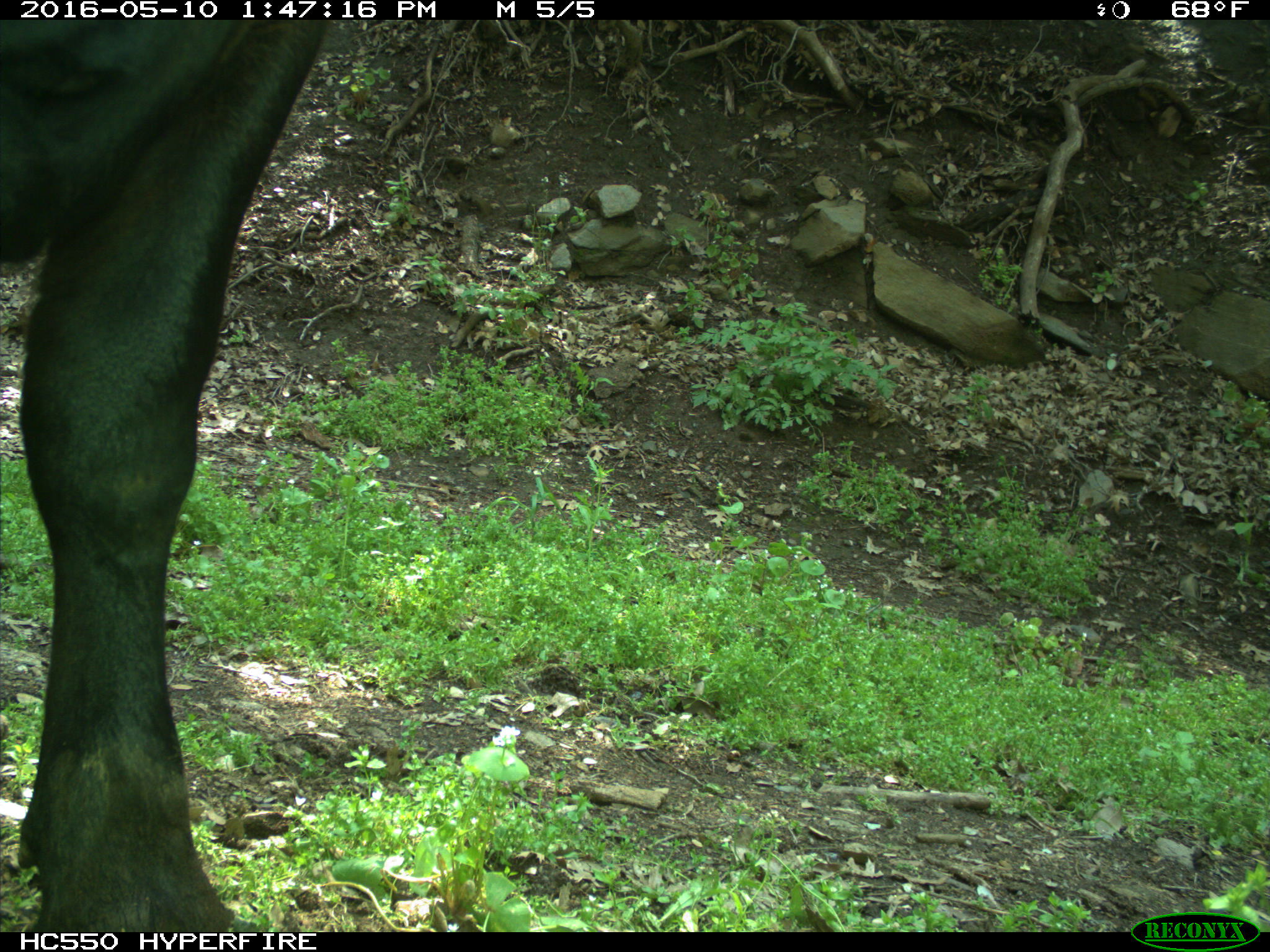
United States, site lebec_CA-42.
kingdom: Animalia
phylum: Chordata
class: Mammalia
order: Artiodactyla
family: Bovidae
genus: Bos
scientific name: Bos taurus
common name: domestic cow